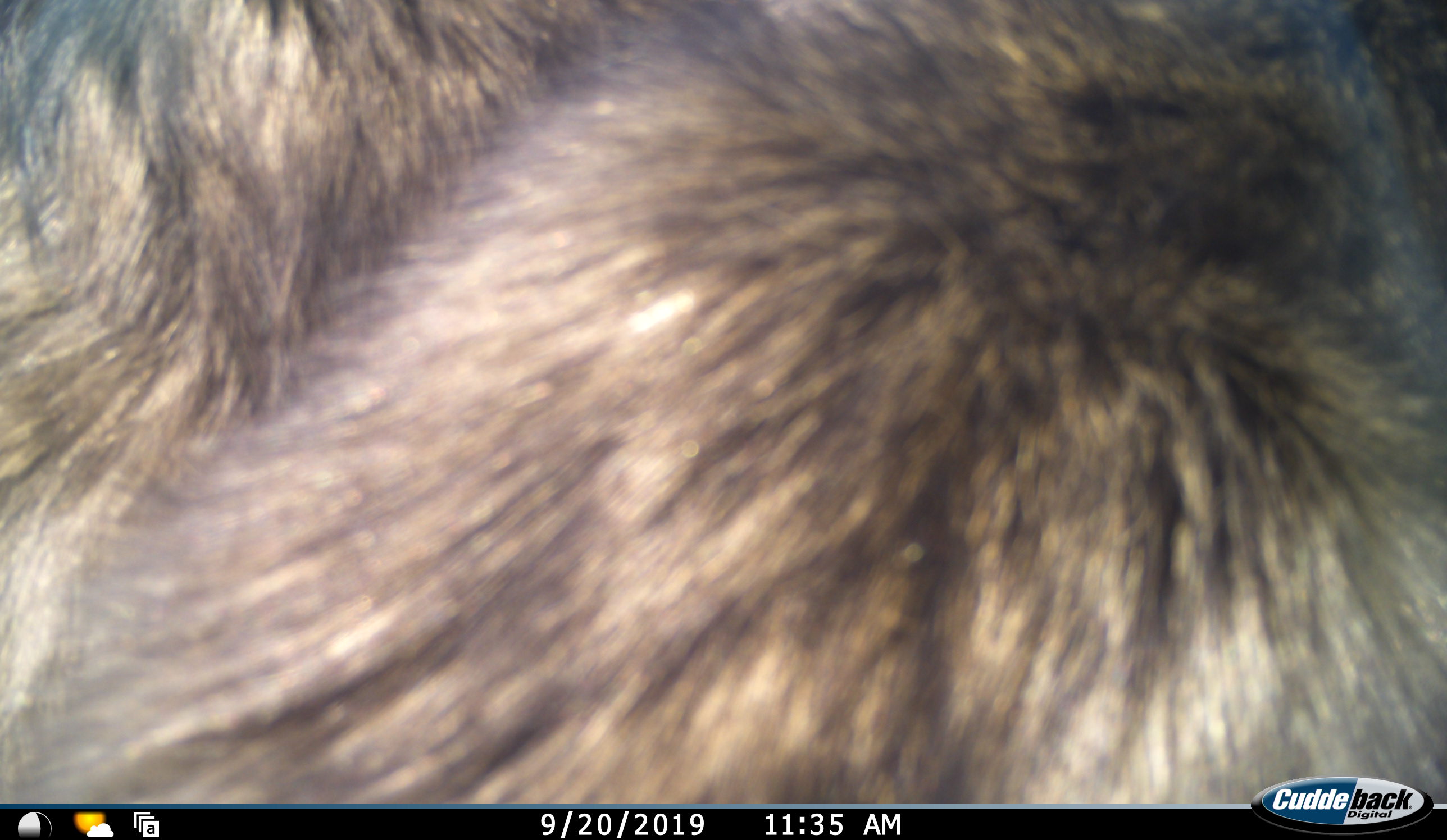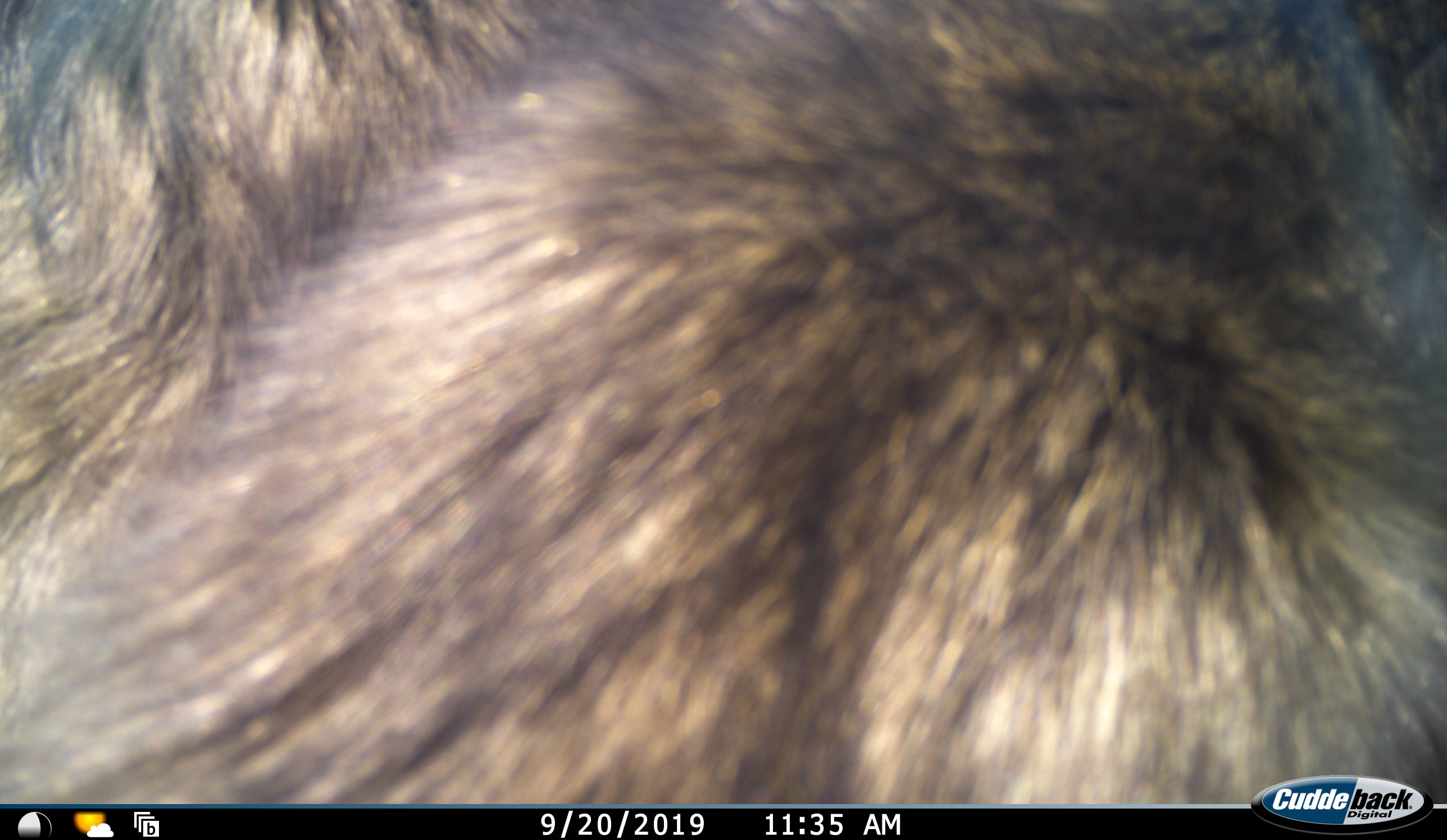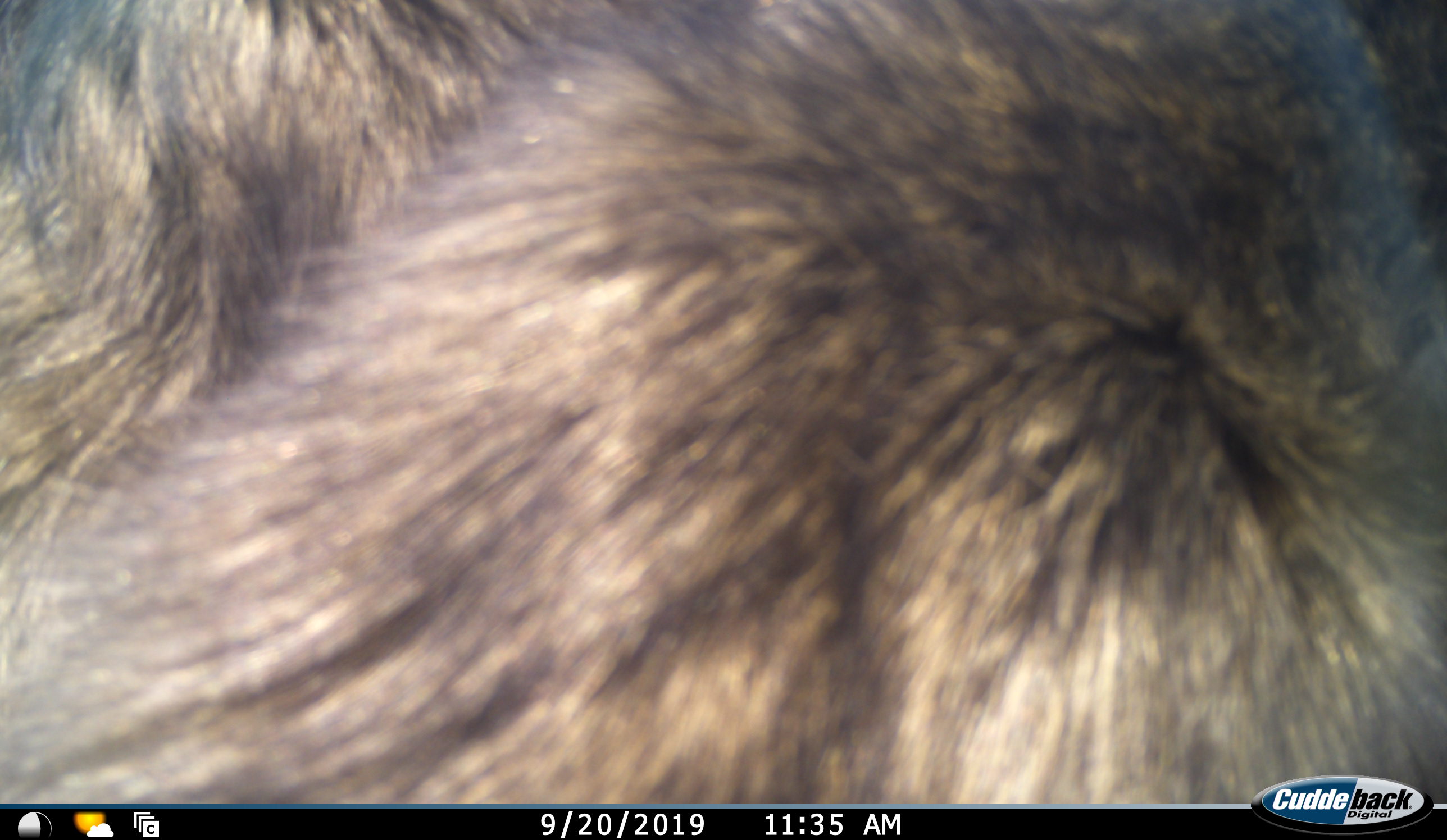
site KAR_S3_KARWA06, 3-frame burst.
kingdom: Animalia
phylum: Chordata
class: Mammalia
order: Primates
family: Cercopithecidae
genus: Papio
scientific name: Papio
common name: baboon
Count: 1.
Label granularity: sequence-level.